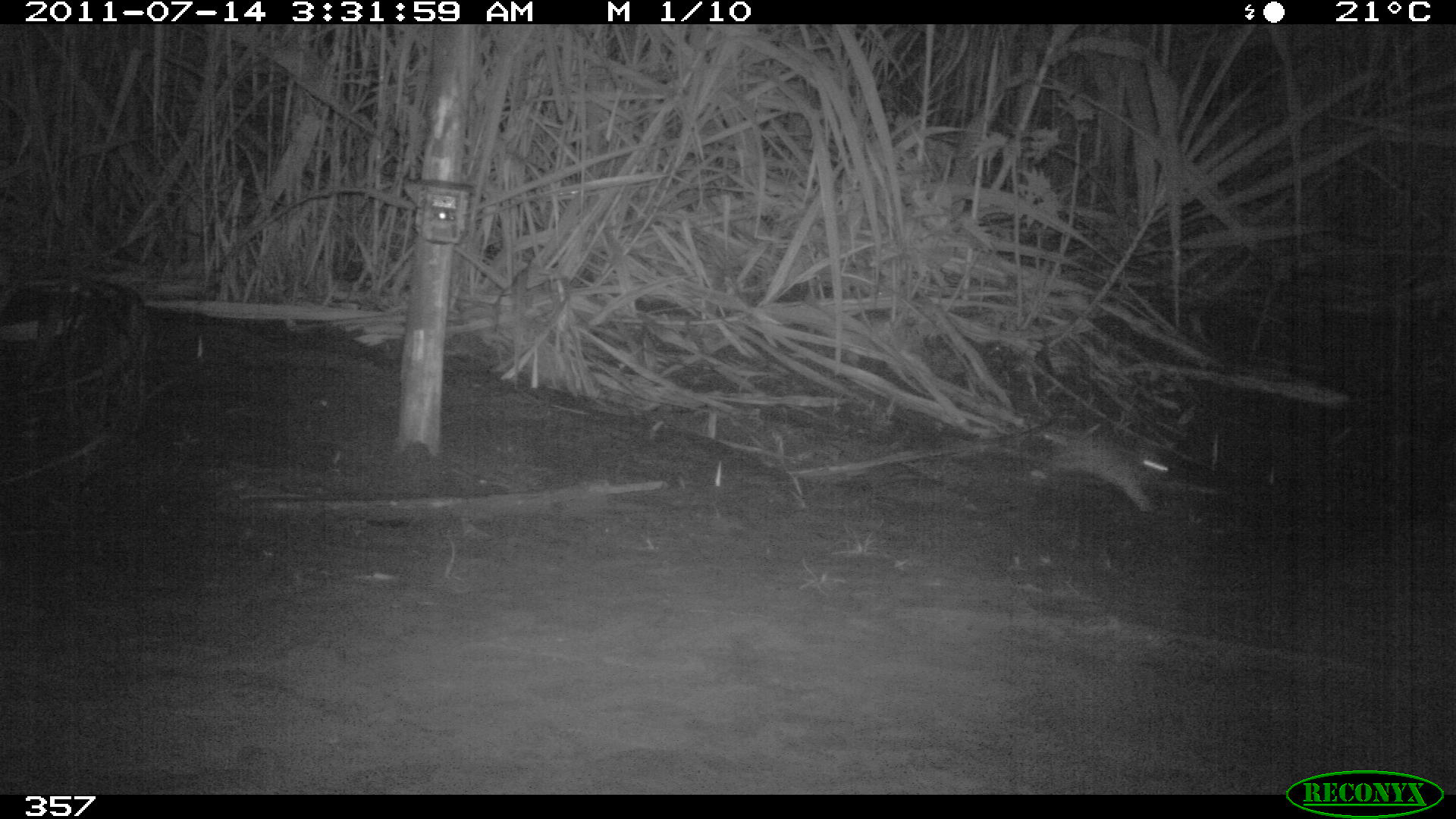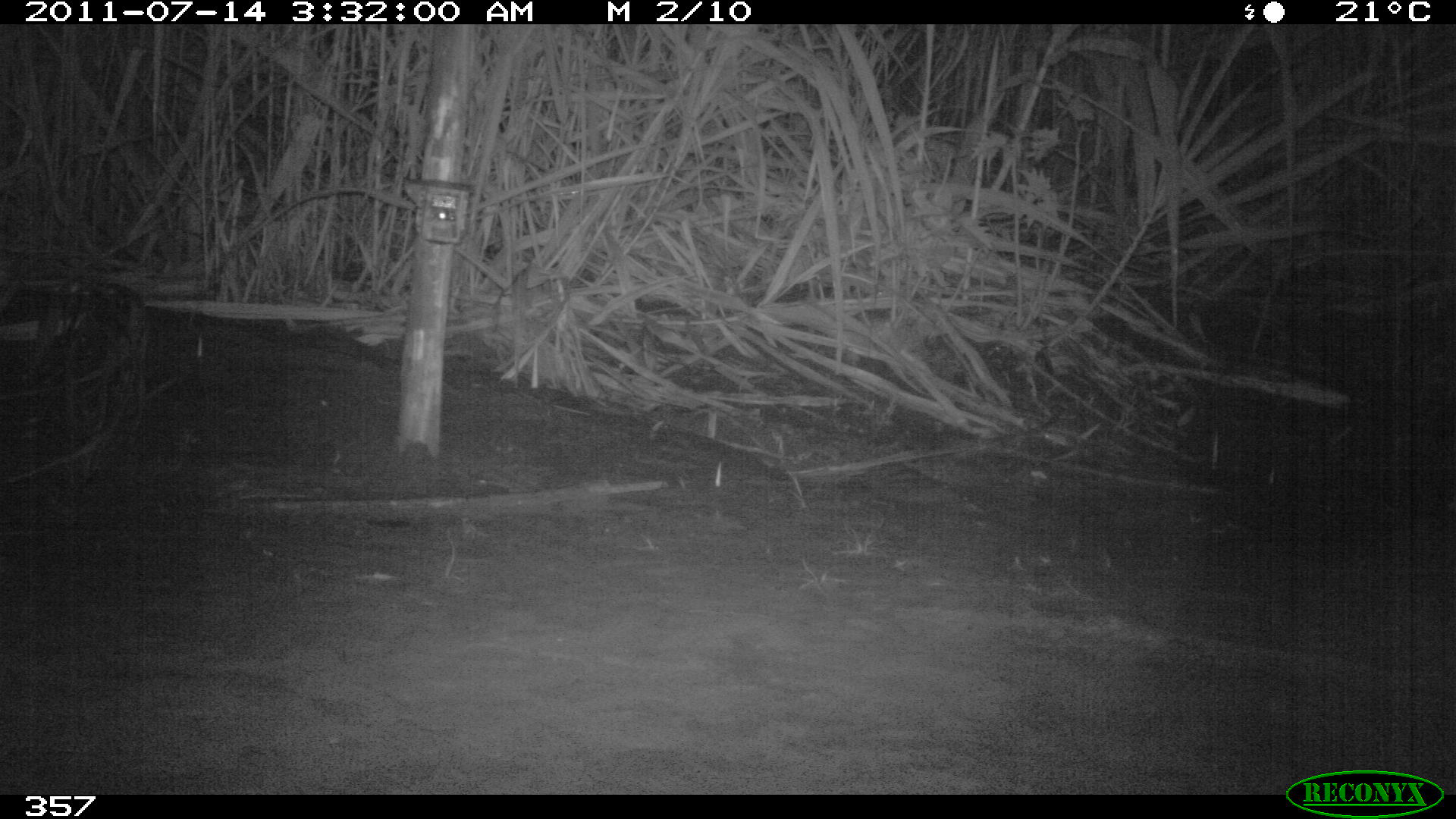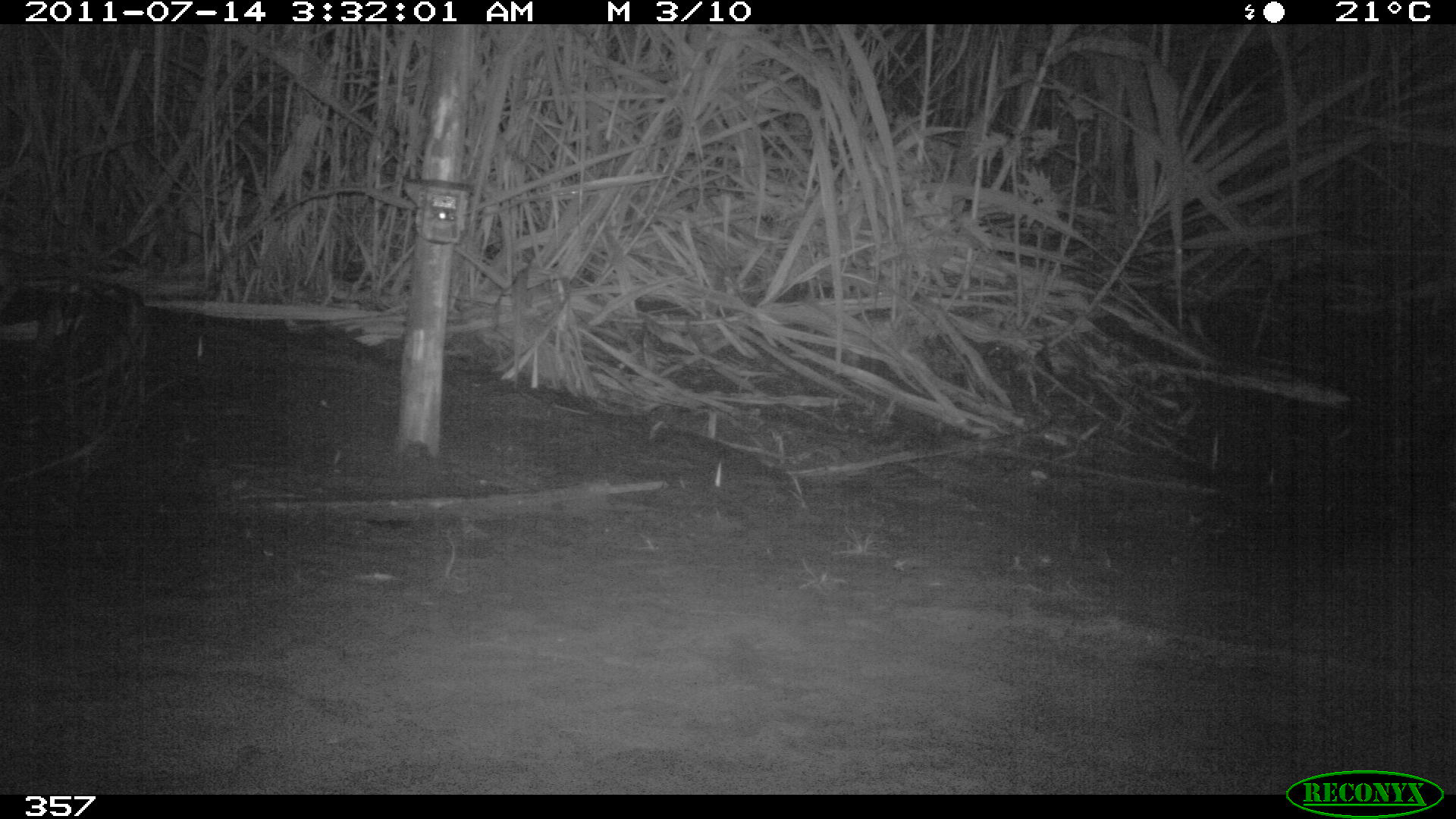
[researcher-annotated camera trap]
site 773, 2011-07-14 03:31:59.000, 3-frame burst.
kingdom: Animalia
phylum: Chordata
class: Mammalia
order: Lagomorpha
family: Leporidae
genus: Sylvilagus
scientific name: Sylvilagus brasiliensis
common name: tapeti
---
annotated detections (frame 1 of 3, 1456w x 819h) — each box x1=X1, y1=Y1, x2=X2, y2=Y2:
sylvilagus brasiliensis: x1=1043, y1=424, x2=1171, y2=512